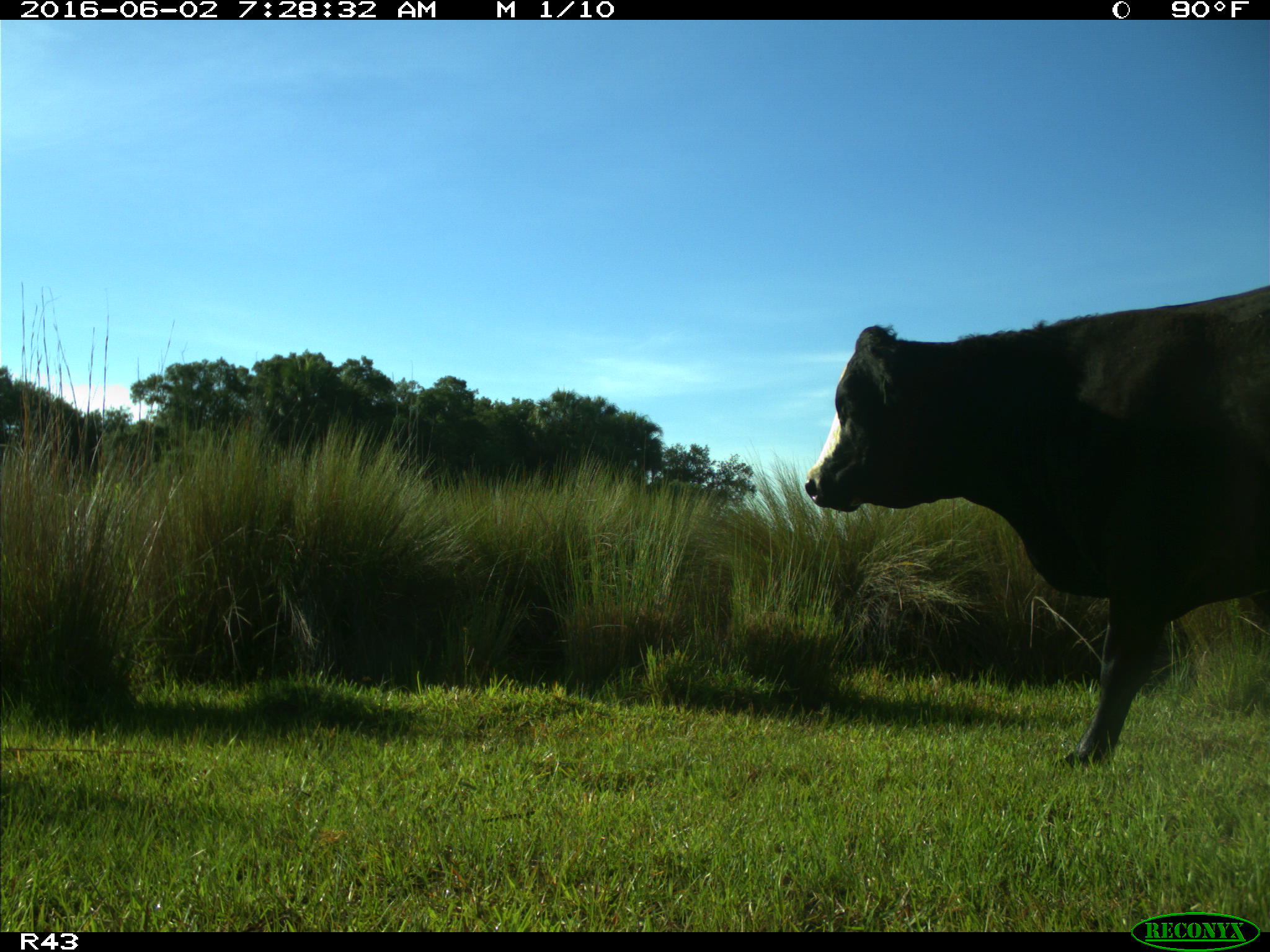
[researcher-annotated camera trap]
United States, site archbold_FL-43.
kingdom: Animalia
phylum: Chordata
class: Mammalia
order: Artiodactyla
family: Bovidae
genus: Bos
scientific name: Bos taurus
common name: domestic cow